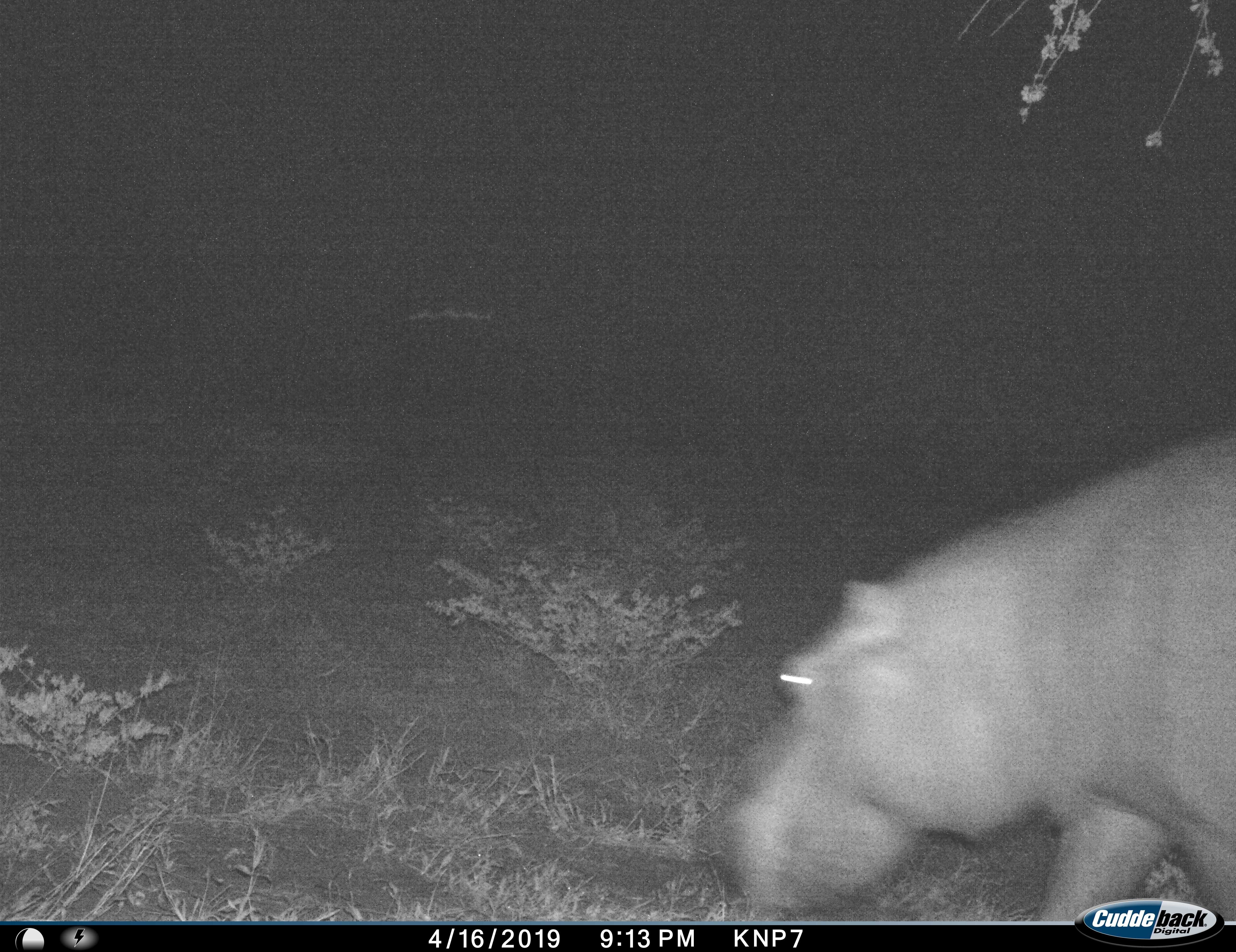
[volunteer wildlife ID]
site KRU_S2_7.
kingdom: Animalia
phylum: Chordata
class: Mammalia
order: Artiodactyla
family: Hippopotamidae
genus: Hippopotamus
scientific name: Hippopotamus amphibius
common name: hippopotamus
Hippopotamus (Hippopotamus amphibius), count 1. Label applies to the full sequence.